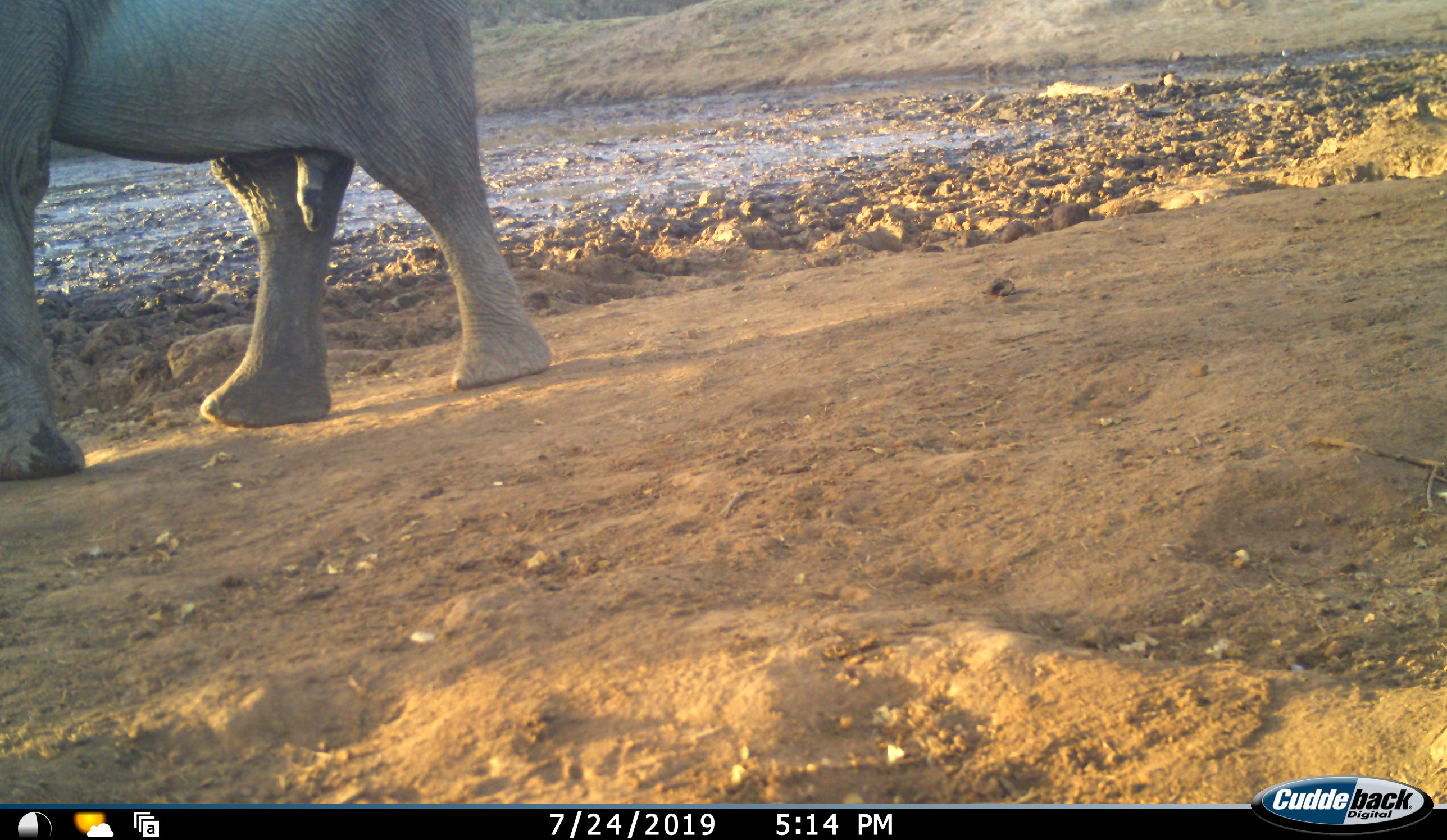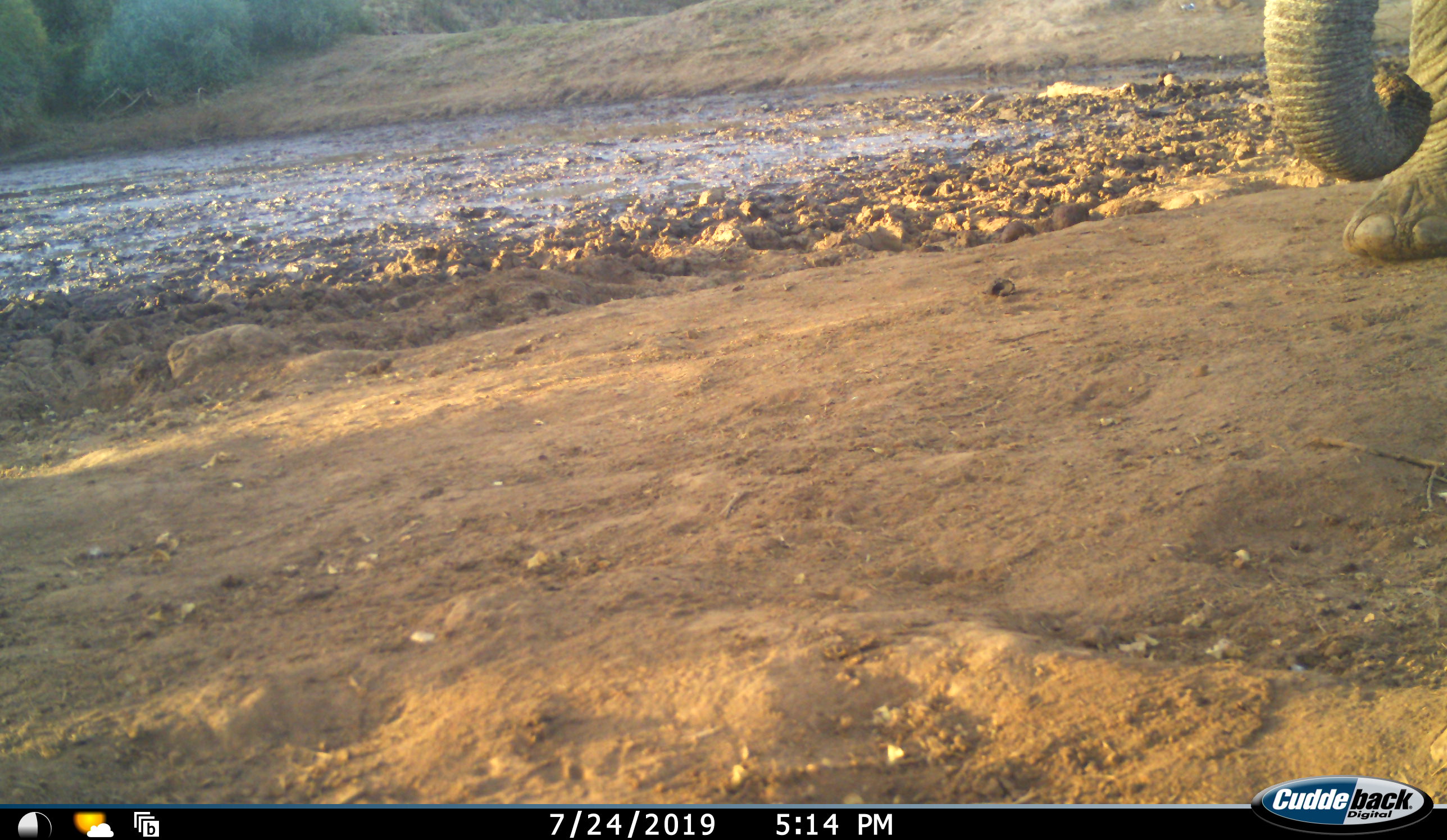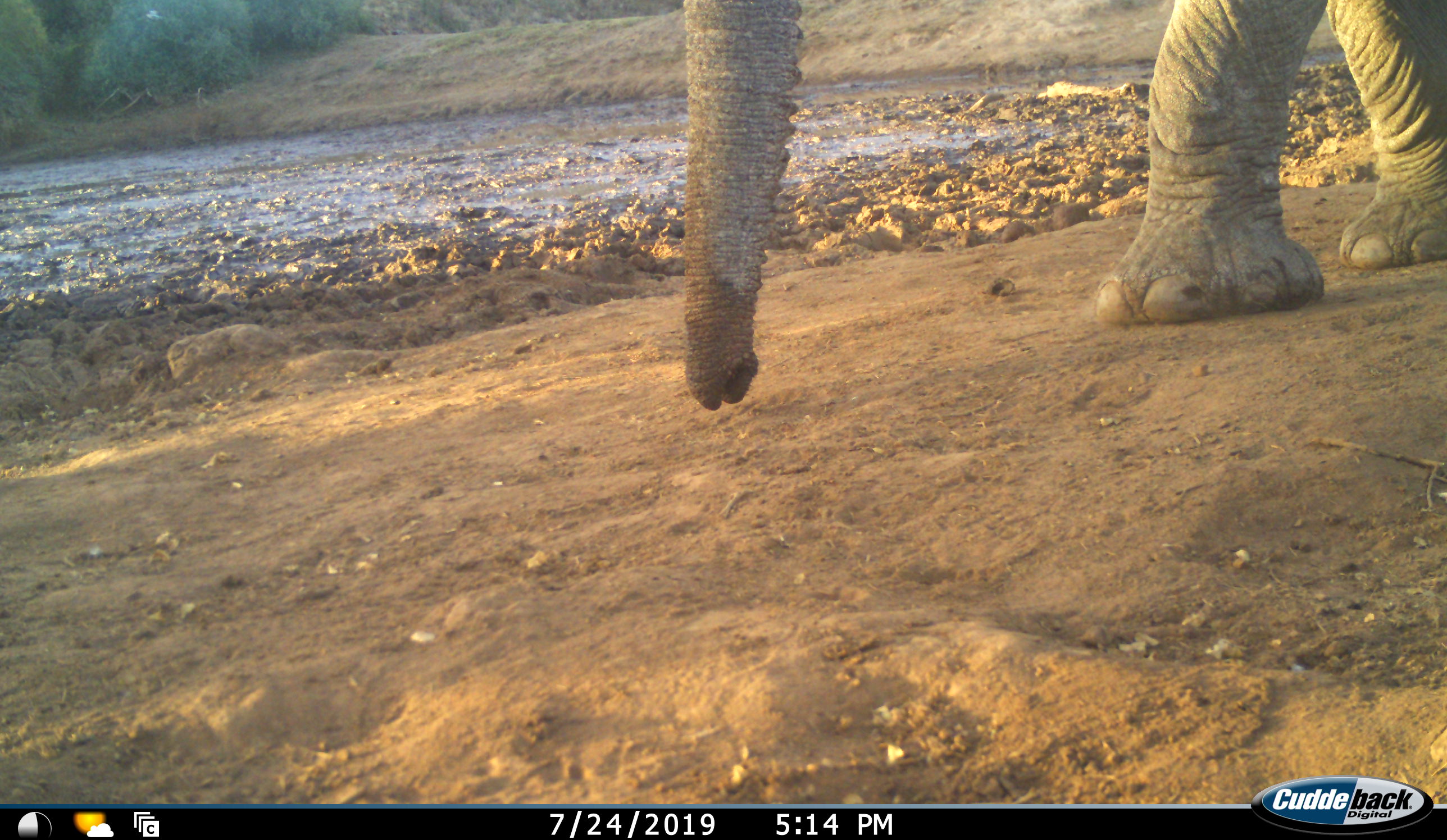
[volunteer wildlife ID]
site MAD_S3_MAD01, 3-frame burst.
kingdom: Animalia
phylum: Chordata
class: Mammalia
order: Proboscidea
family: Elephantidae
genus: Loxodonta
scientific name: Loxodonta africana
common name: african bush elephant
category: elephant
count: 2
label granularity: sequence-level